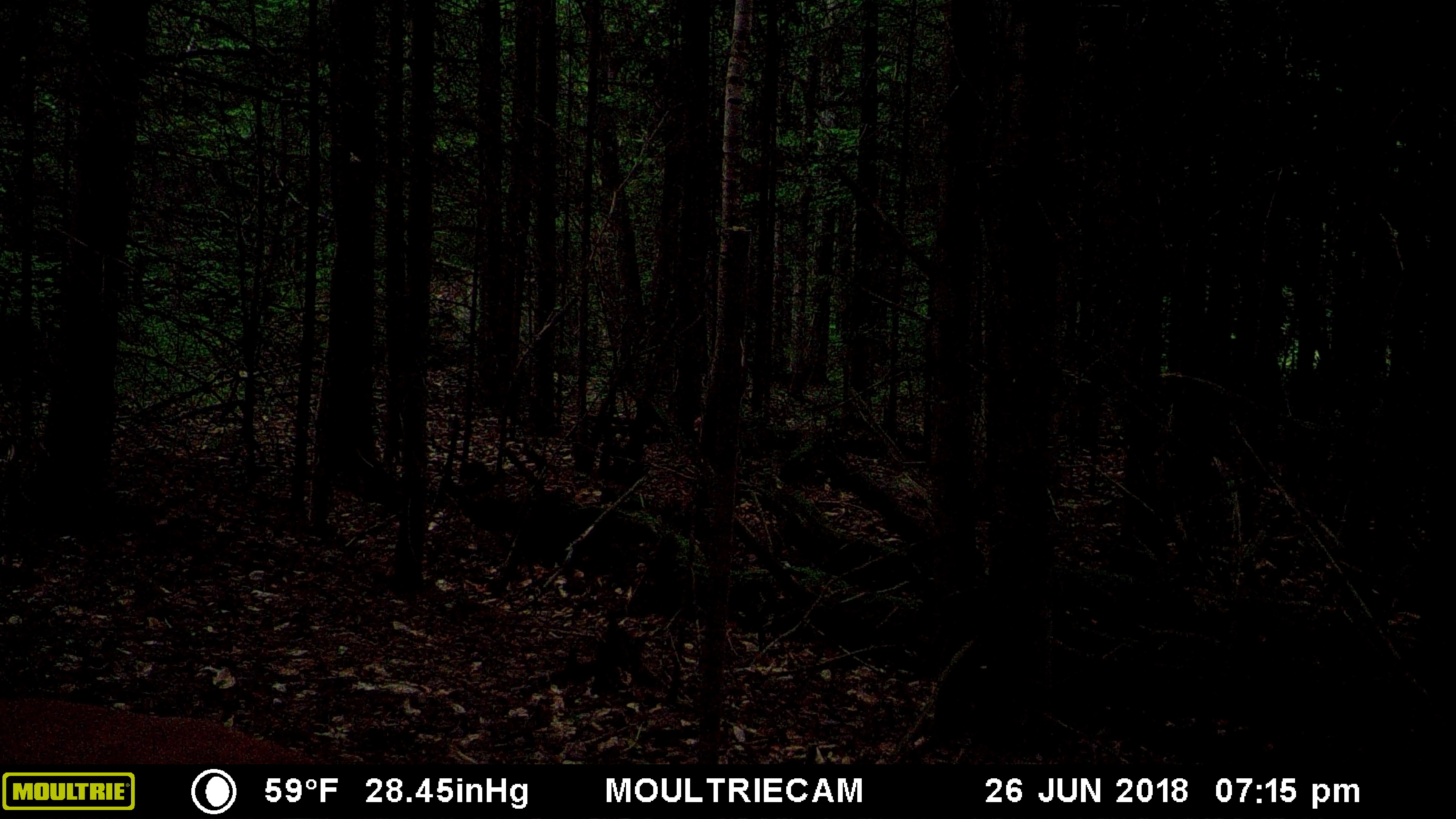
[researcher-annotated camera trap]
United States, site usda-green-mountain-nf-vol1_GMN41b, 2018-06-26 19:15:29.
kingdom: Animalia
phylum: Chordata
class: Mammalia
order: Artiodactyla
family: Cervidae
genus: Odocoileus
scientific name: Odocoileus virginianus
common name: white-tailed deer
White-tailed deer (Odocoileus virginianus).